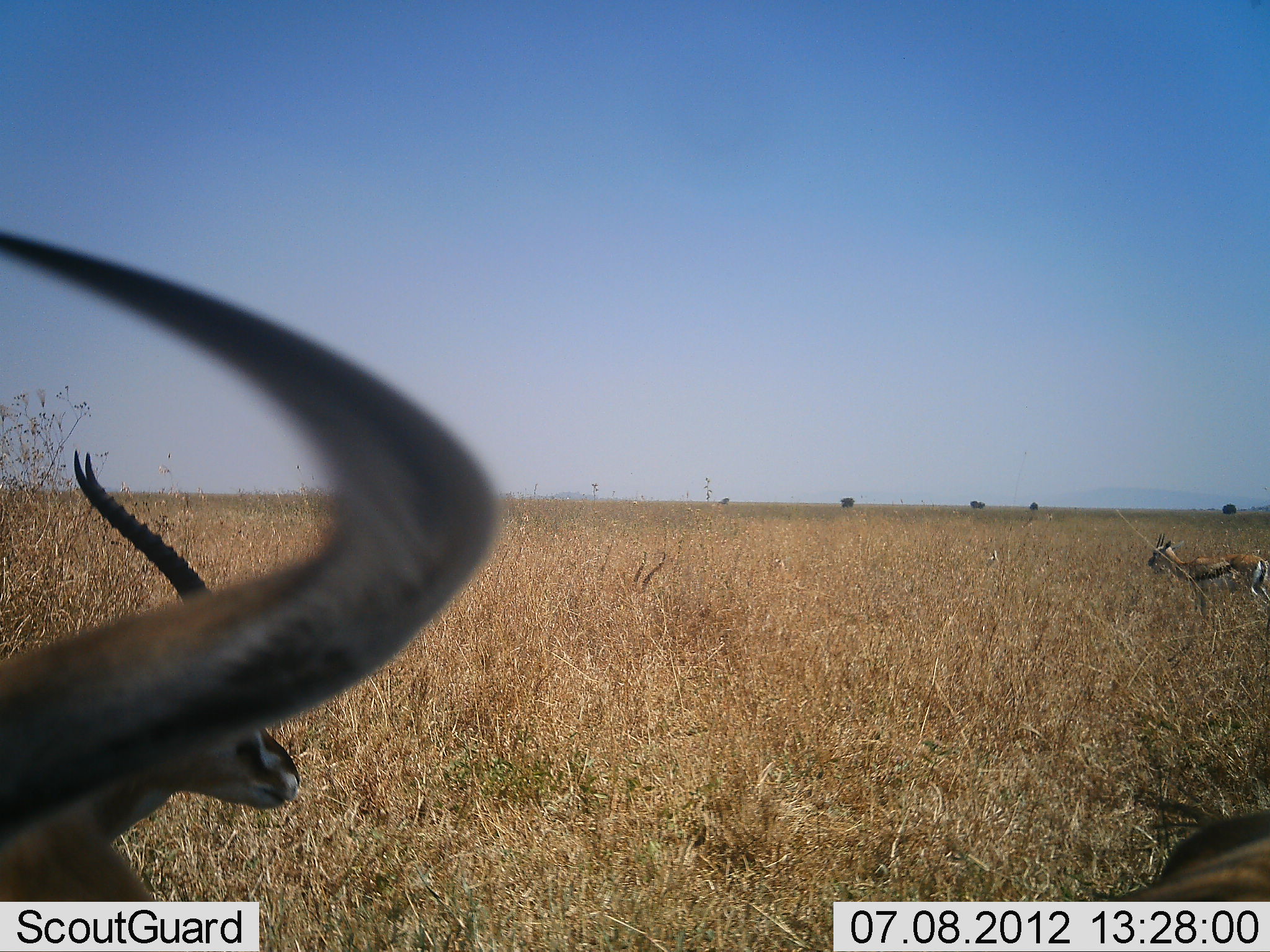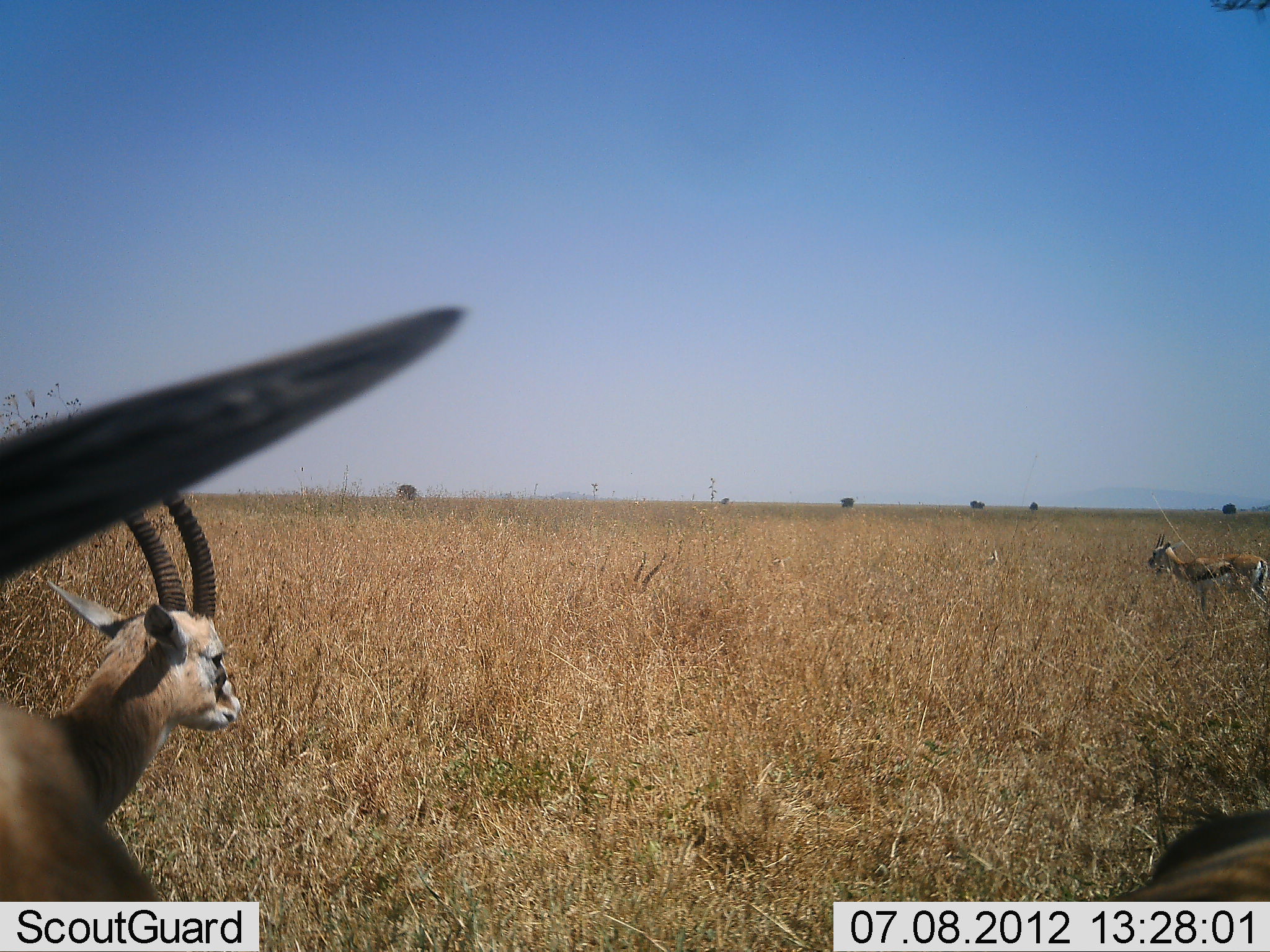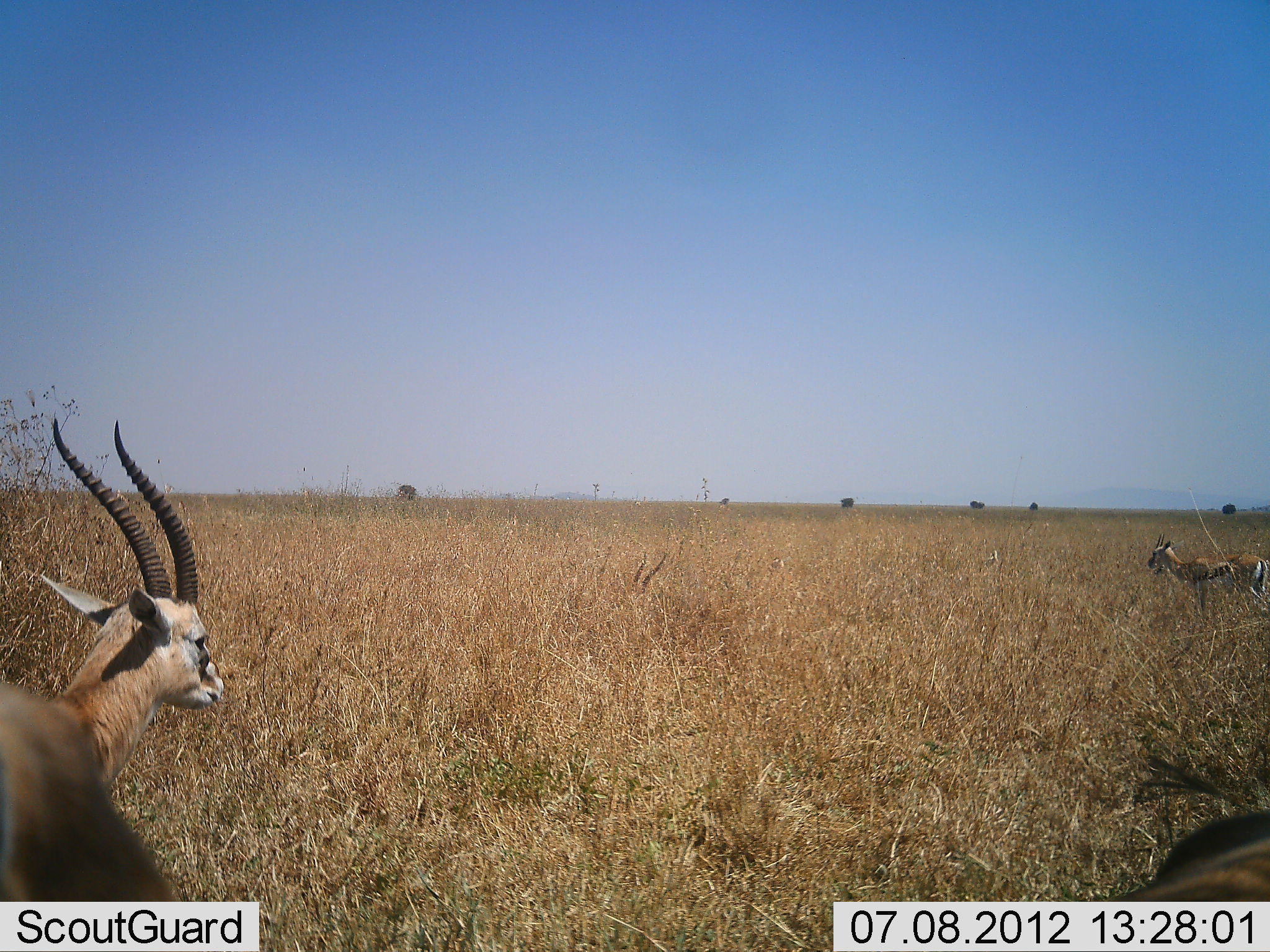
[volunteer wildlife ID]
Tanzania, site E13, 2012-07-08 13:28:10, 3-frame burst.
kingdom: Animalia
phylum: Chordata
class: Mammalia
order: Artiodactyla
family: Bovidae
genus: Eudorcas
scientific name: Eudorcas thomsonii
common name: thomson's gazelle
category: gazellethomsons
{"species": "gazellethomsons (thomson's gazelle) (Eudorcas thomsonii)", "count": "4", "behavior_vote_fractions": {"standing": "100%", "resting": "0%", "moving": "8%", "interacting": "0%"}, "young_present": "0%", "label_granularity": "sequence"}